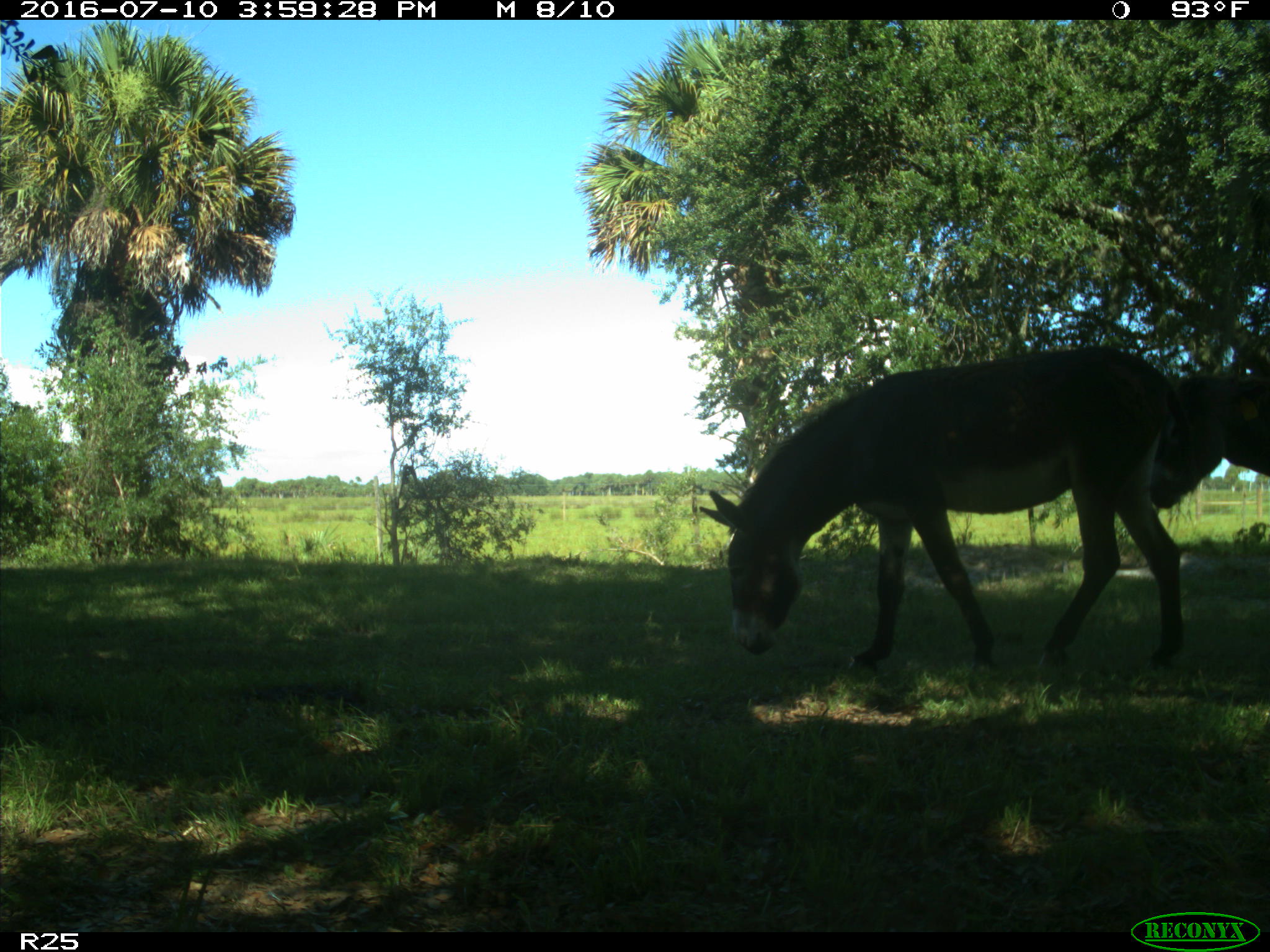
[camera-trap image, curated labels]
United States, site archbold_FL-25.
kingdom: Animalia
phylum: Chordata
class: Mammalia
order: Perissodactyla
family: Equidae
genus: Equus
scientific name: Equus africanus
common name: african wild ass